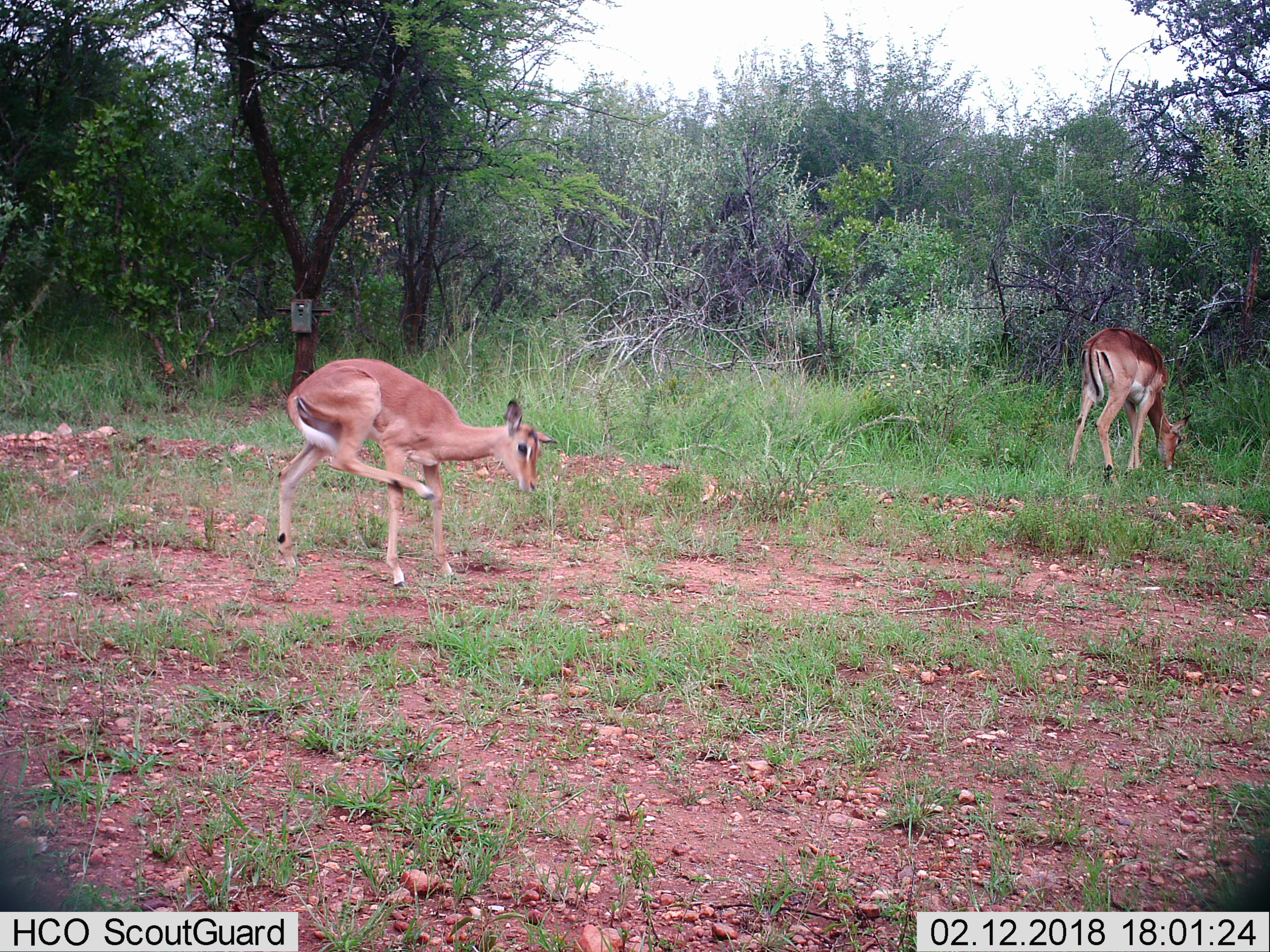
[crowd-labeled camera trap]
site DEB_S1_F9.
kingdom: Animalia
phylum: Chordata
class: Mammalia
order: Artiodactyla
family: Bovidae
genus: Aepyceros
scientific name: Aepyceros melampus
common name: impala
Impala (Aepyceros melampus), count 2. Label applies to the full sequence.